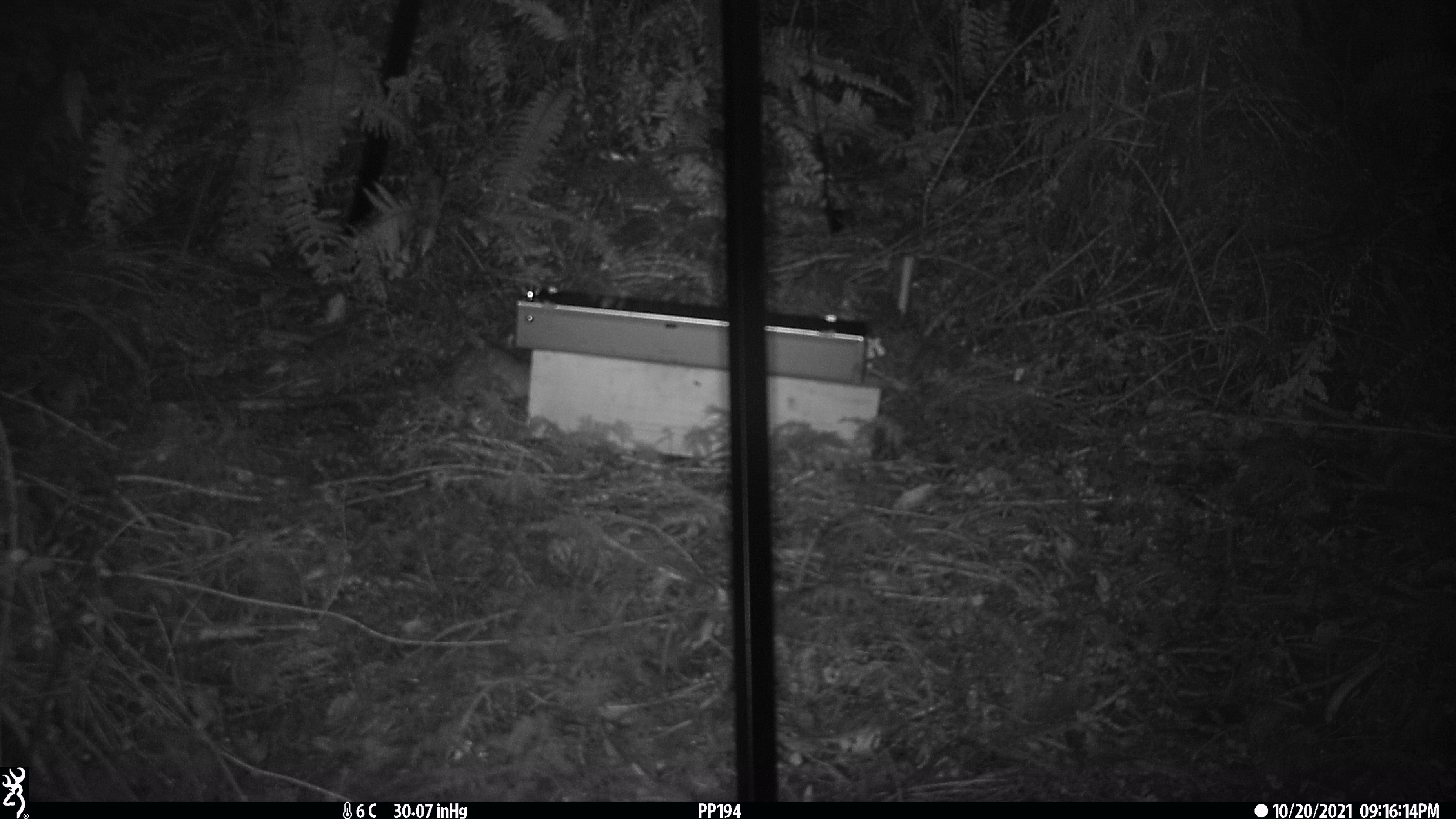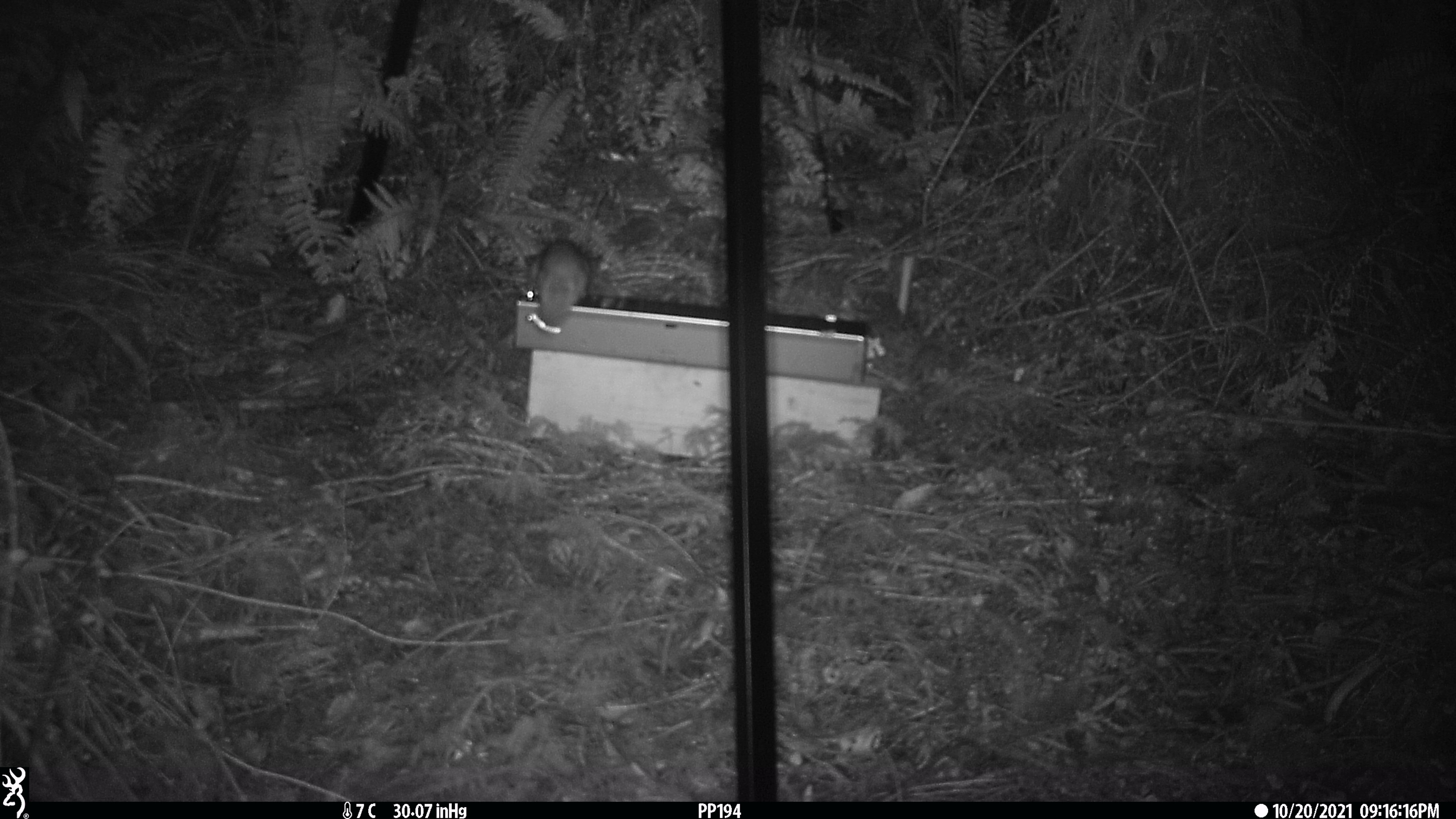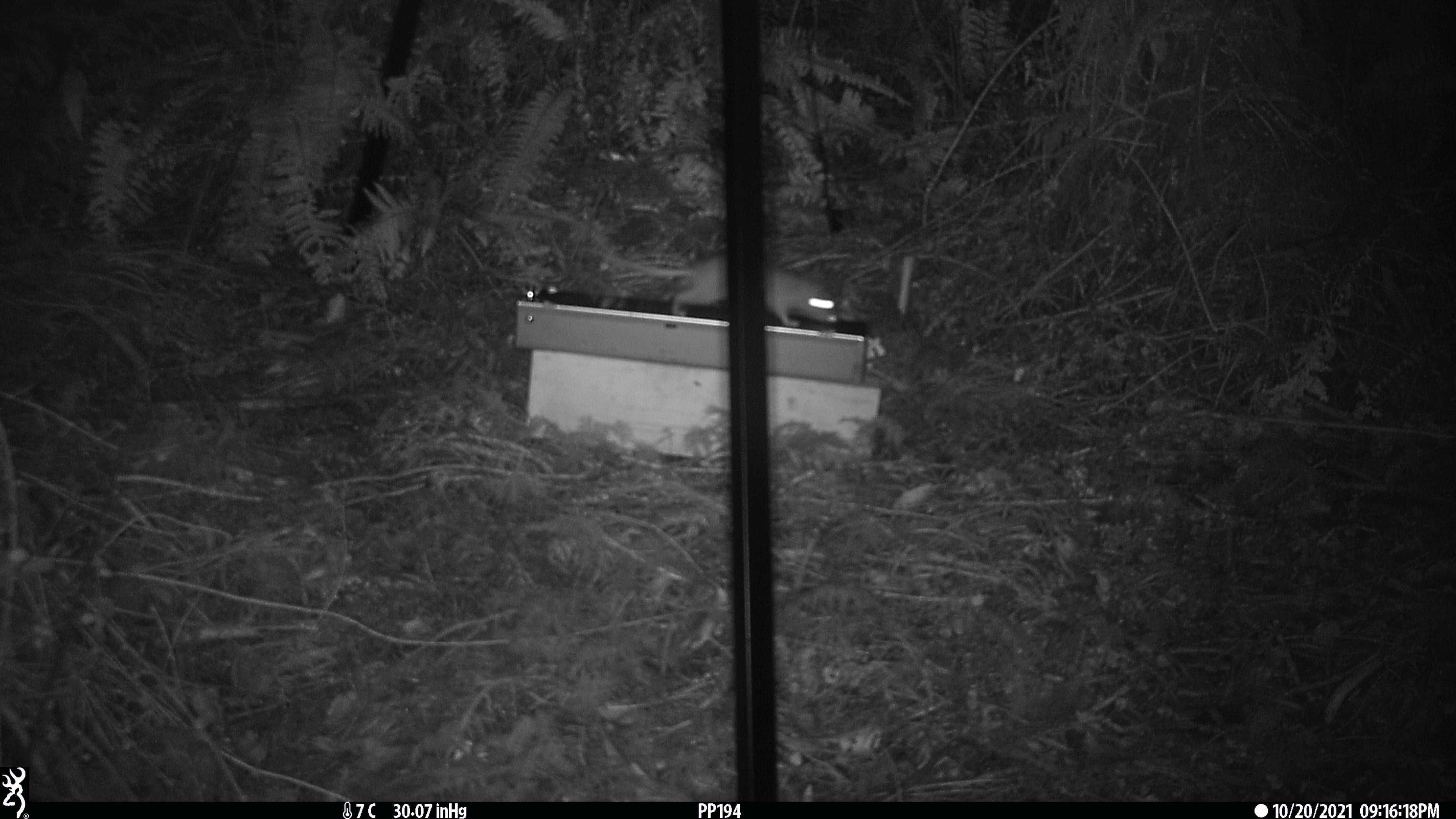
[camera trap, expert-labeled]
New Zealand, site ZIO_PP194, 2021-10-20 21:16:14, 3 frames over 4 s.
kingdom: Animalia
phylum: Chordata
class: Mammalia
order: Rodentia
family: Muridae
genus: Rattus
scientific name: Rattus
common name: rat